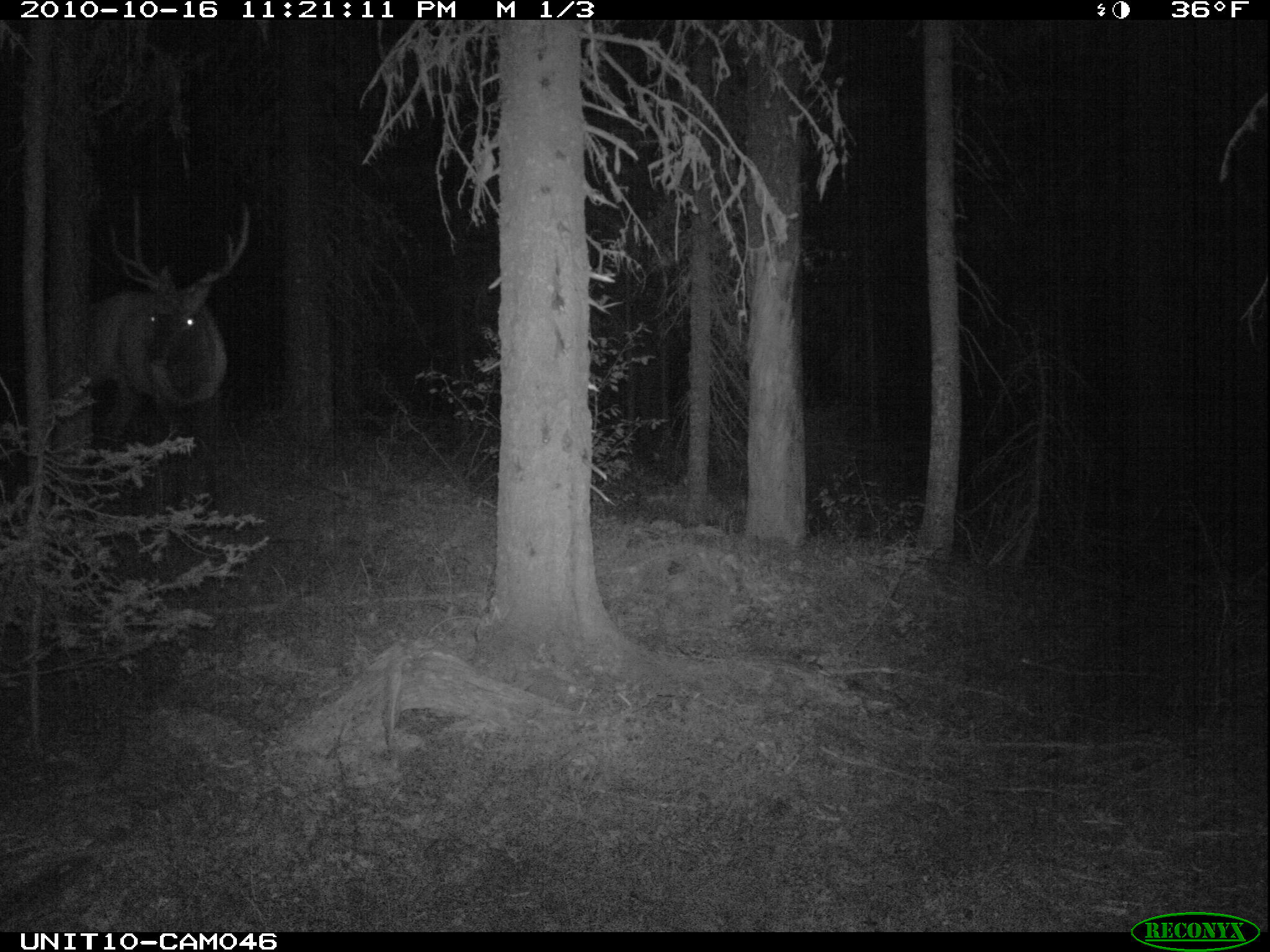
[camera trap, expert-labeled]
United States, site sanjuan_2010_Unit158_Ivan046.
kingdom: Animalia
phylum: Chordata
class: Mammalia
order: Artiodactyla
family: Cervidae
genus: Cervus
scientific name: Cervus elaphus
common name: red deer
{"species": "Cervus elaphus (red deer)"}